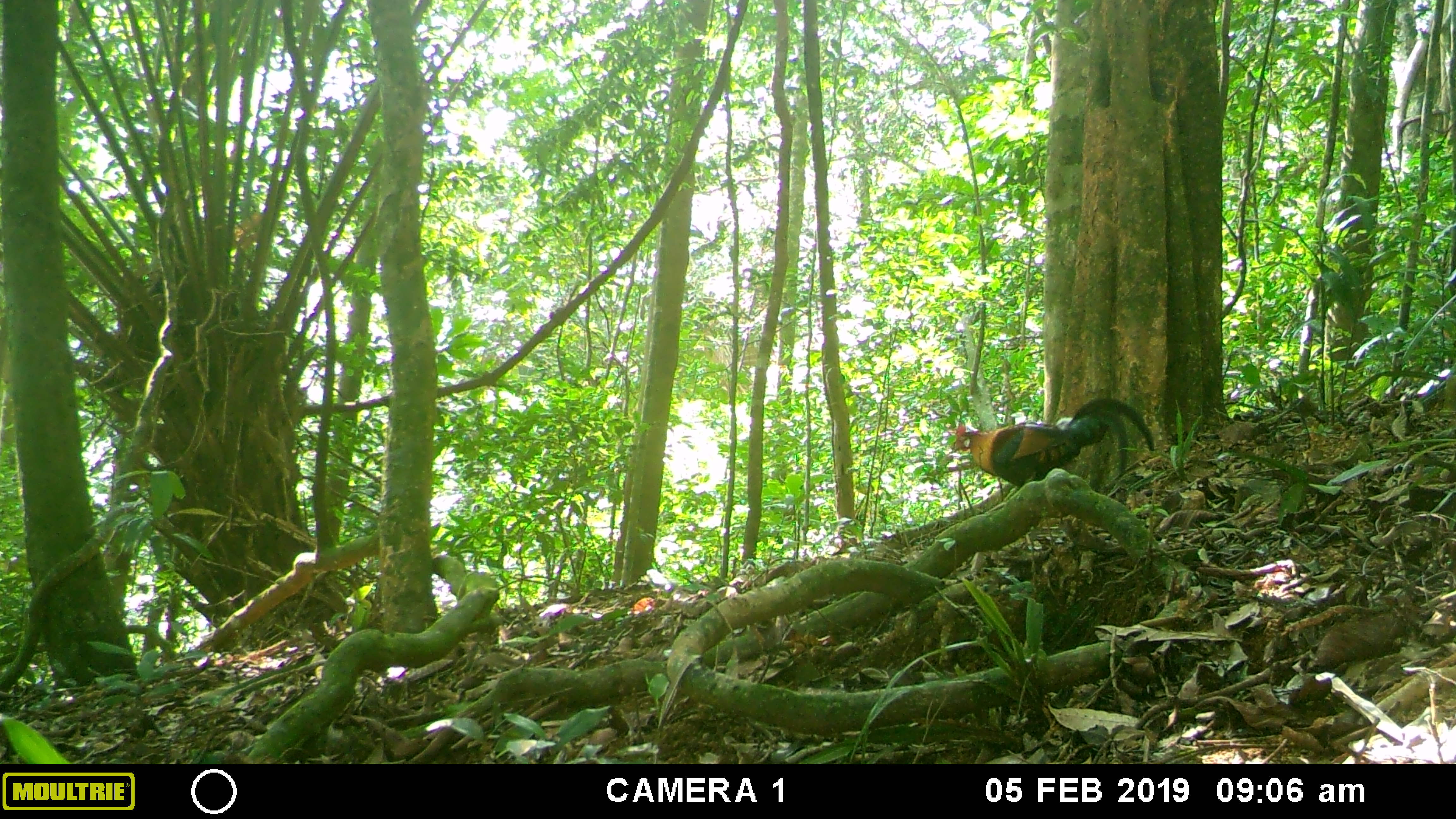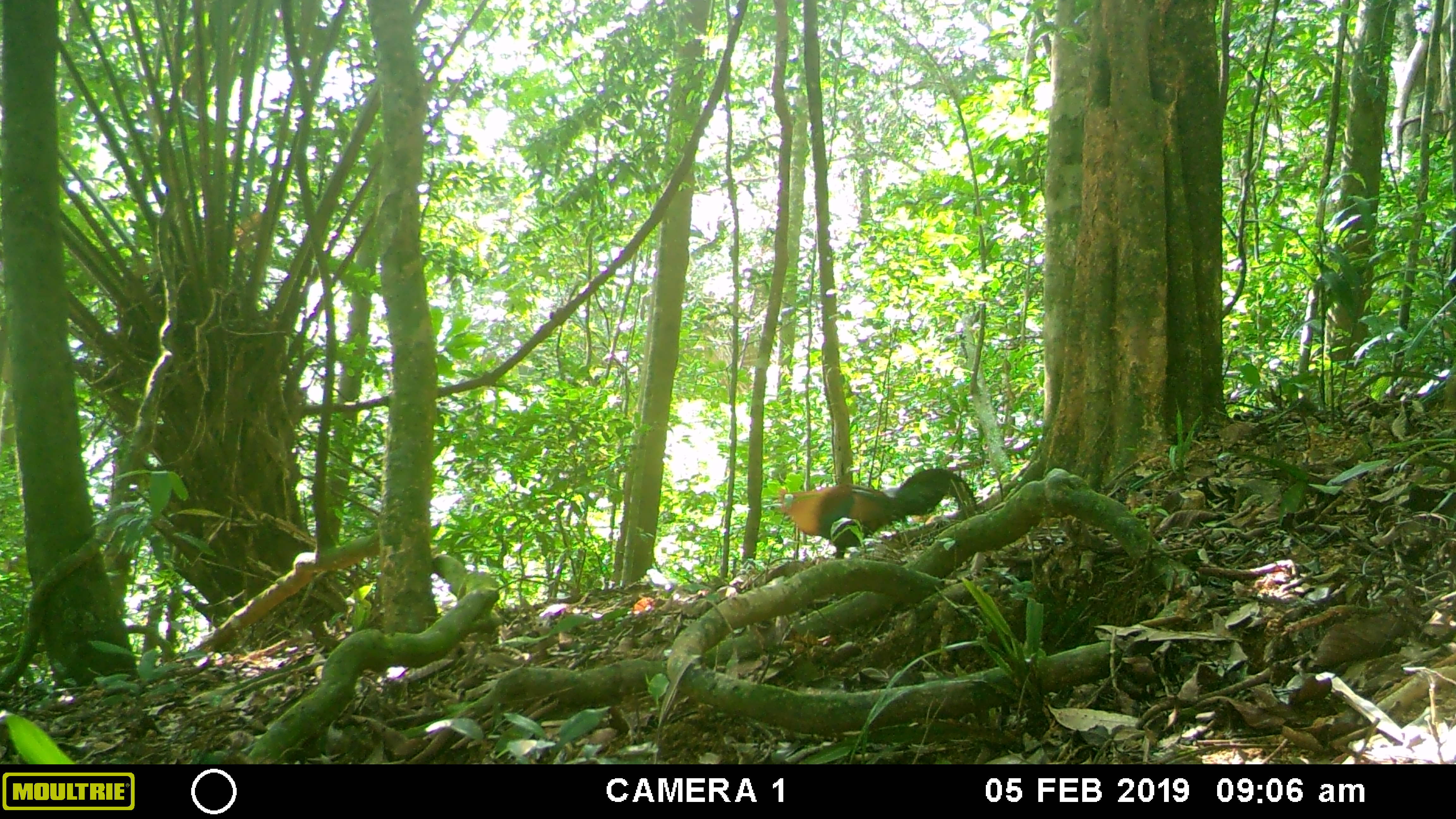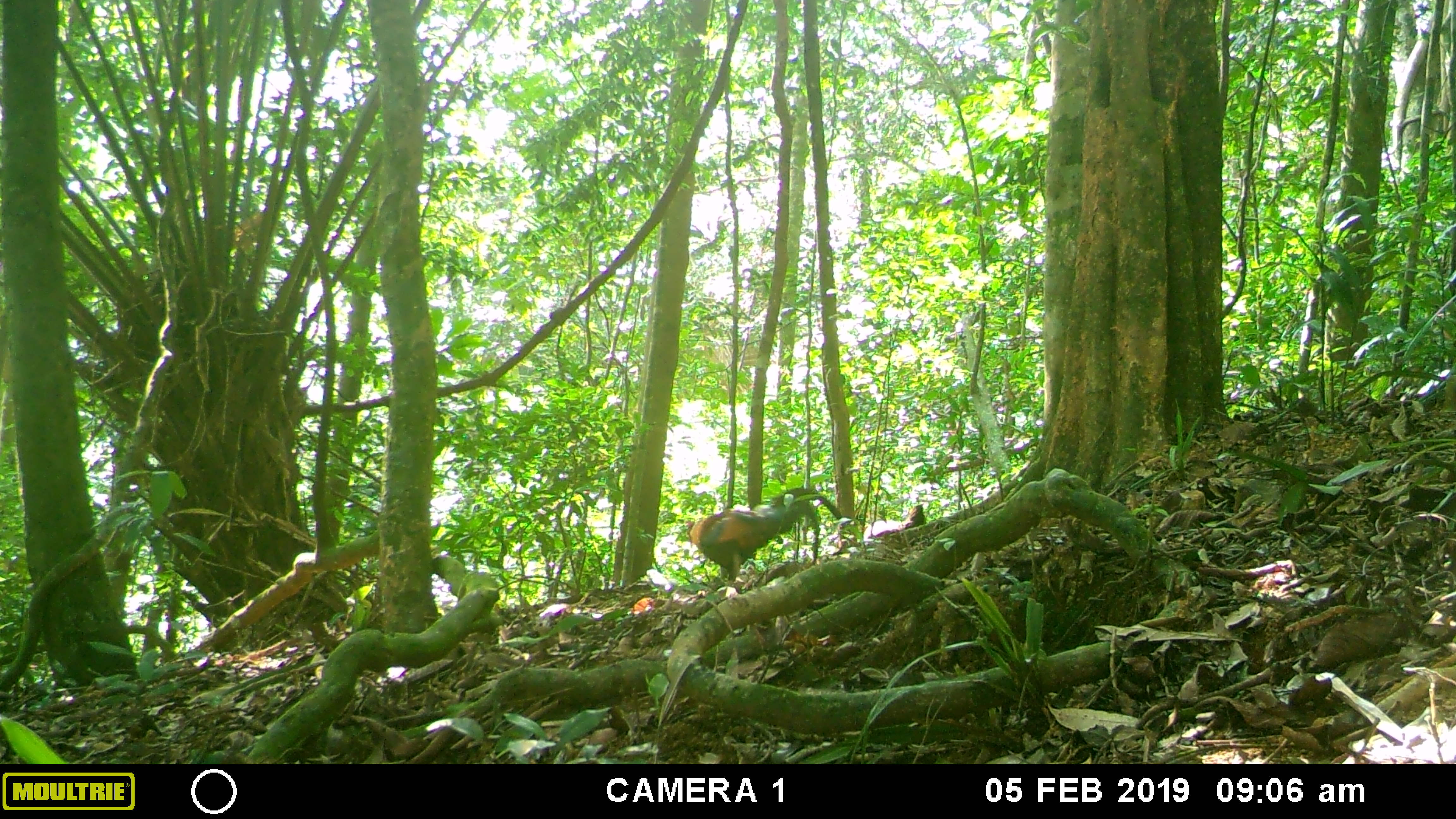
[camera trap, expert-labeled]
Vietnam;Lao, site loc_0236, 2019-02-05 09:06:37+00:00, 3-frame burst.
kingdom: Animalia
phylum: Chordata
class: Aves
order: Galliformes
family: Phasianidae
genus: Gallus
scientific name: Gallus gallus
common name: red junglefowl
Red junglefowl (Gallus gallus). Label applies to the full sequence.